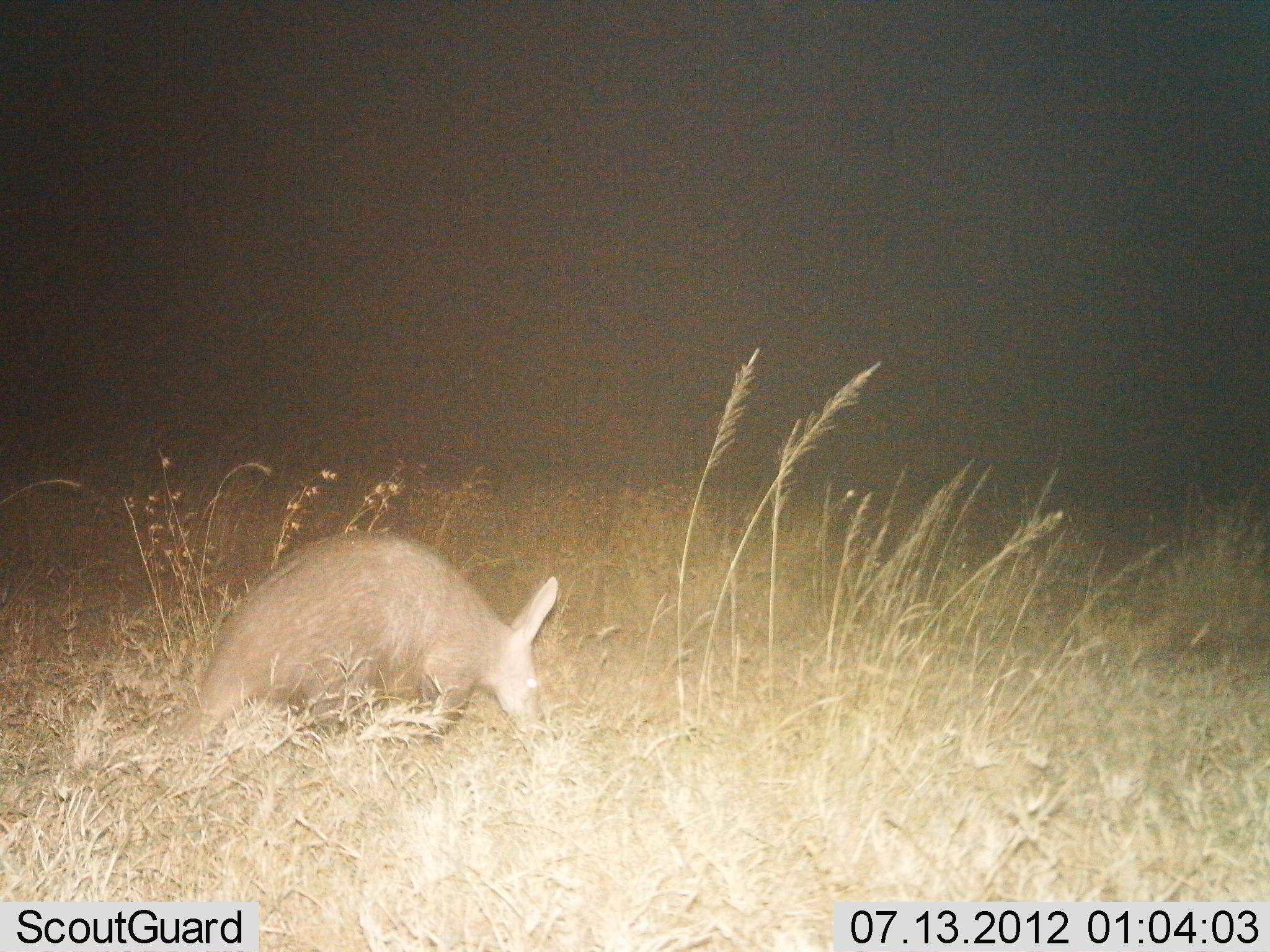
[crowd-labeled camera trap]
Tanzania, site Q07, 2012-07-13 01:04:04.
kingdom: Animalia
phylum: Chordata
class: Mammalia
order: Tubulidentata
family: Orycteropodidae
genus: Orycteropus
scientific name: Orycteropus afer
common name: aardvark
Aardvark (Orycteropus afer), count 1. Behavior (volunteer vote fractions): standing 20%, resting 0%, moving 60%, interacting 0%. Young present (vote fraction): 0%. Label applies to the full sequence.